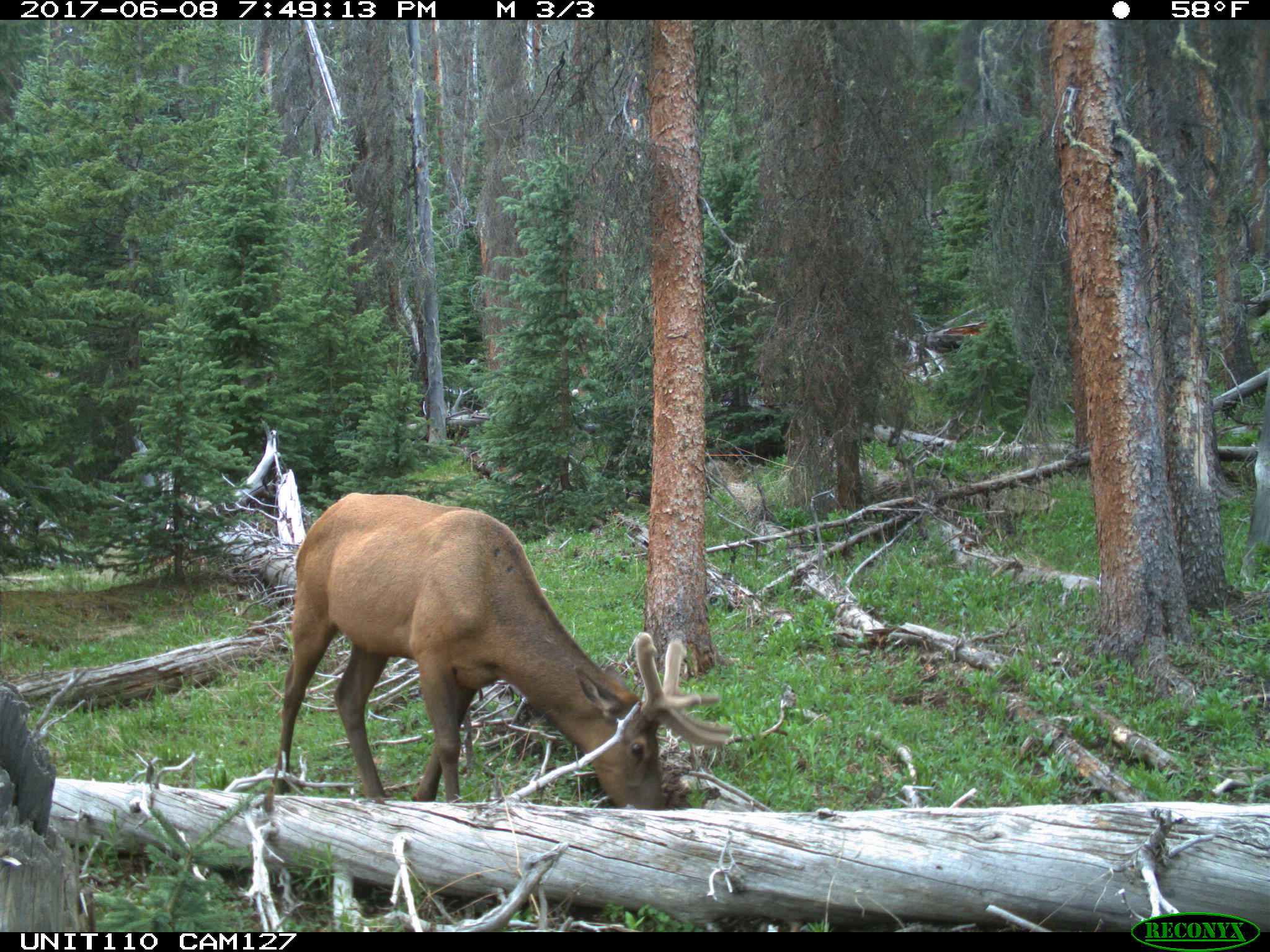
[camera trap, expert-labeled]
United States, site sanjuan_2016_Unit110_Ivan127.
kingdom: Animalia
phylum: Chordata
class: Mammalia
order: Artiodactyla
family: Cervidae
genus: Cervus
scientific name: Cervus elaphus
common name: red deer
Cervus elaphus (red deer).